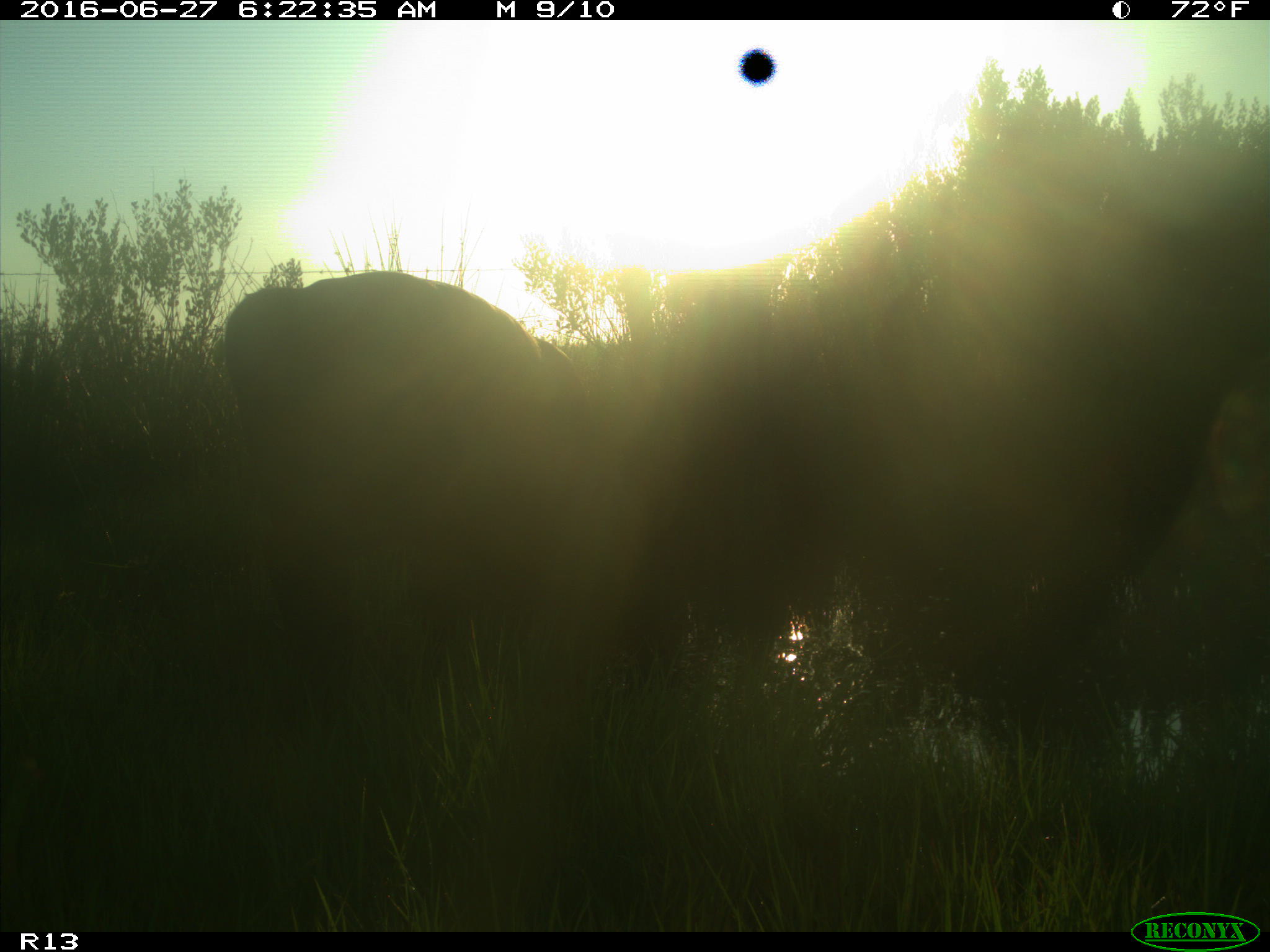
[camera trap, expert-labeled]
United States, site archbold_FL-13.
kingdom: Animalia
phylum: Chordata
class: Mammalia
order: Artiodactyla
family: Bovidae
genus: Bos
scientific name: Bos taurus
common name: domestic cow